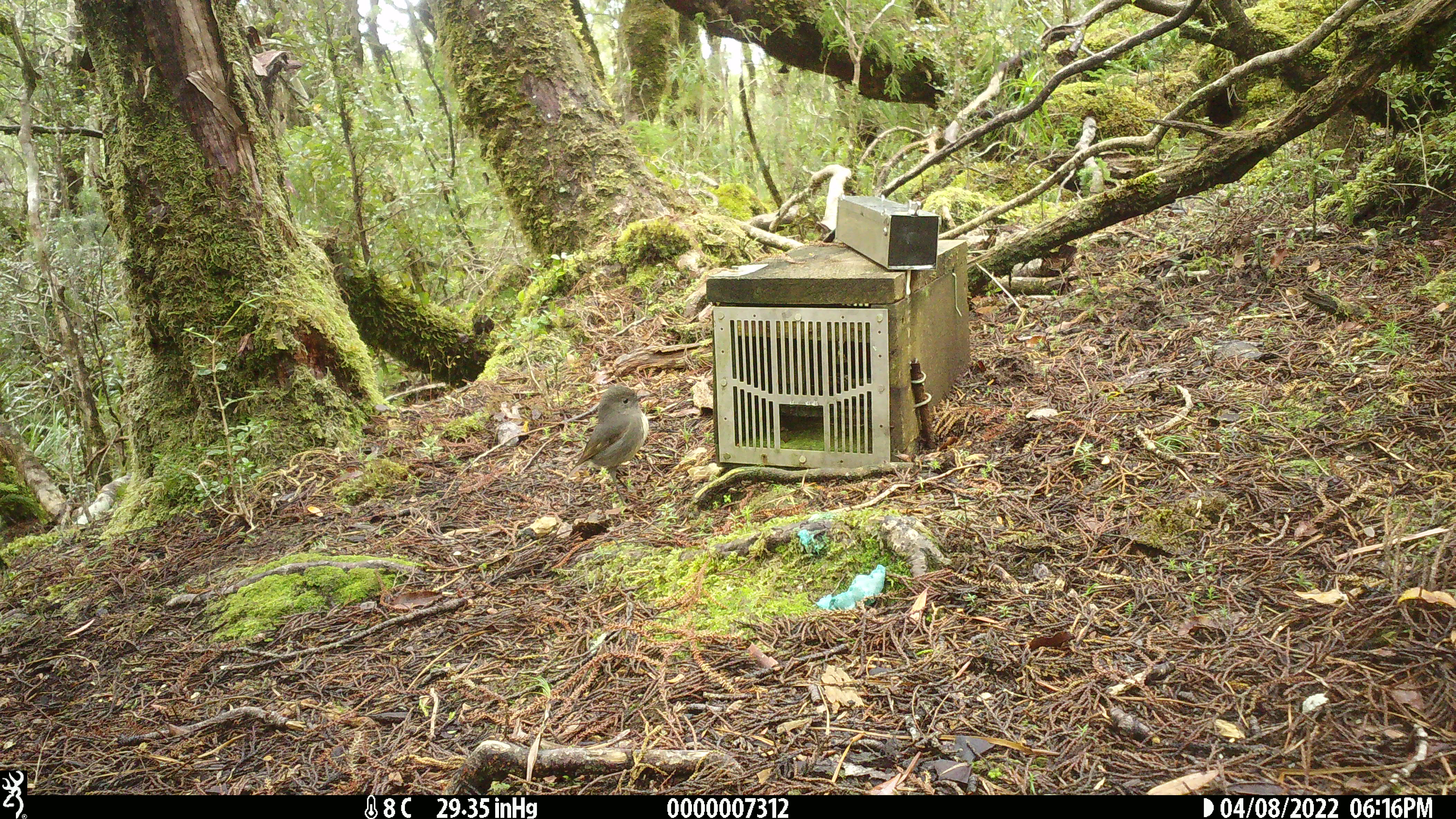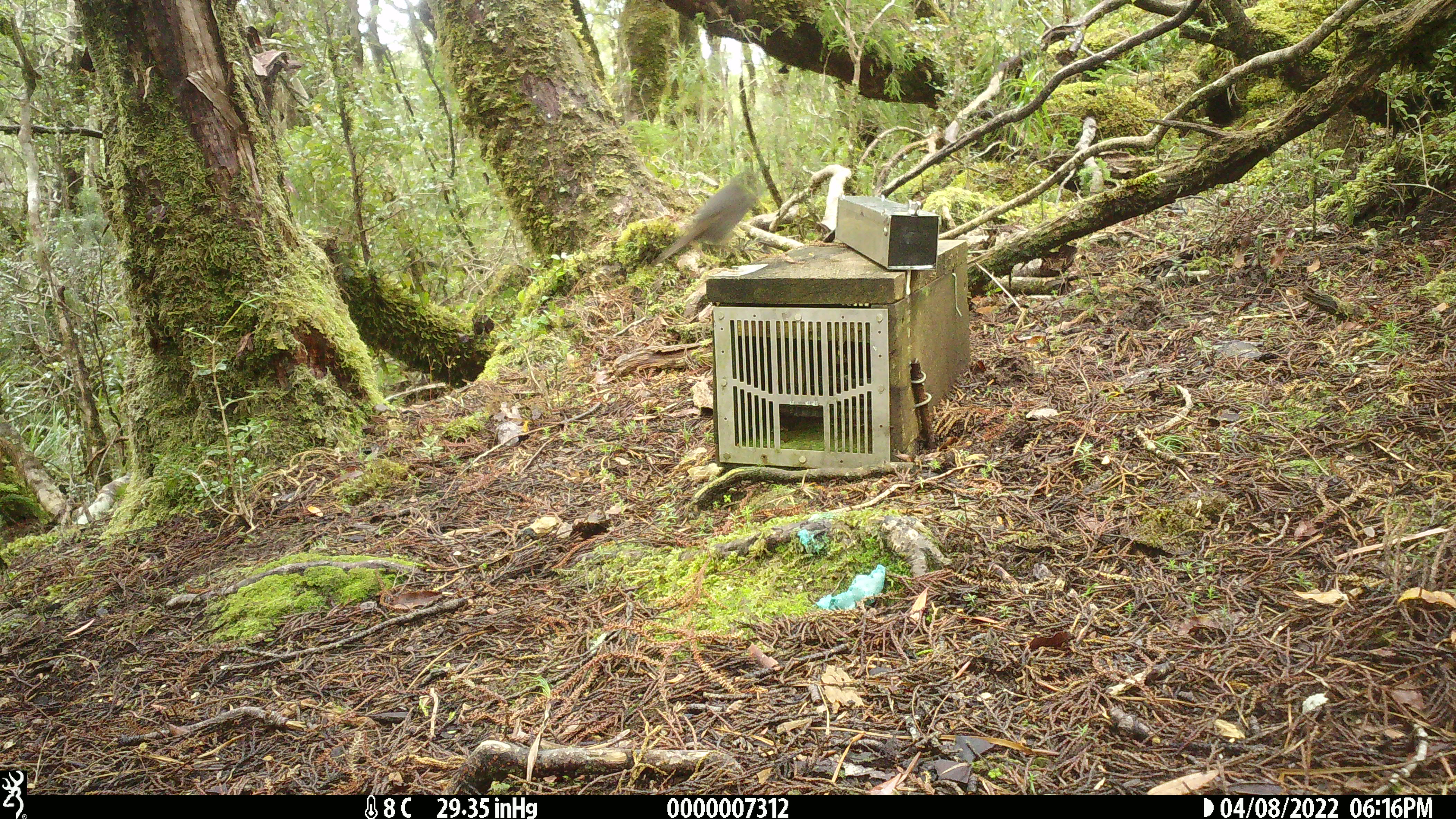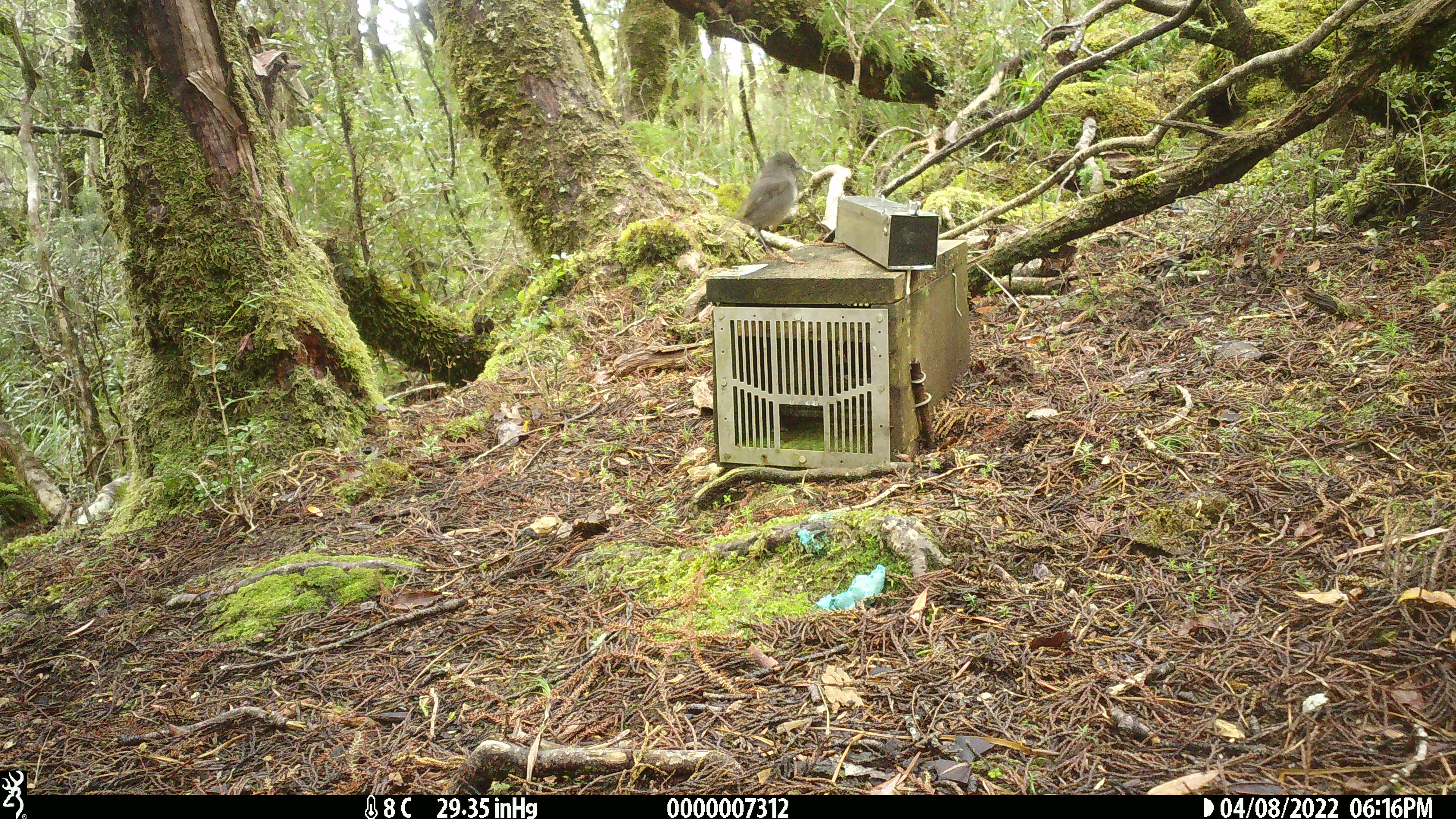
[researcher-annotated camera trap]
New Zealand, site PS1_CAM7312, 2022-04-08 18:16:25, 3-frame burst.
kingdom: Animalia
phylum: Chordata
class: Aves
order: Passeriformes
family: Petroicidae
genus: Petroica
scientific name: Petroica australis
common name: new zealand robin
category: robin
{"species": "robin (new zealand robin) (Petroica australis)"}